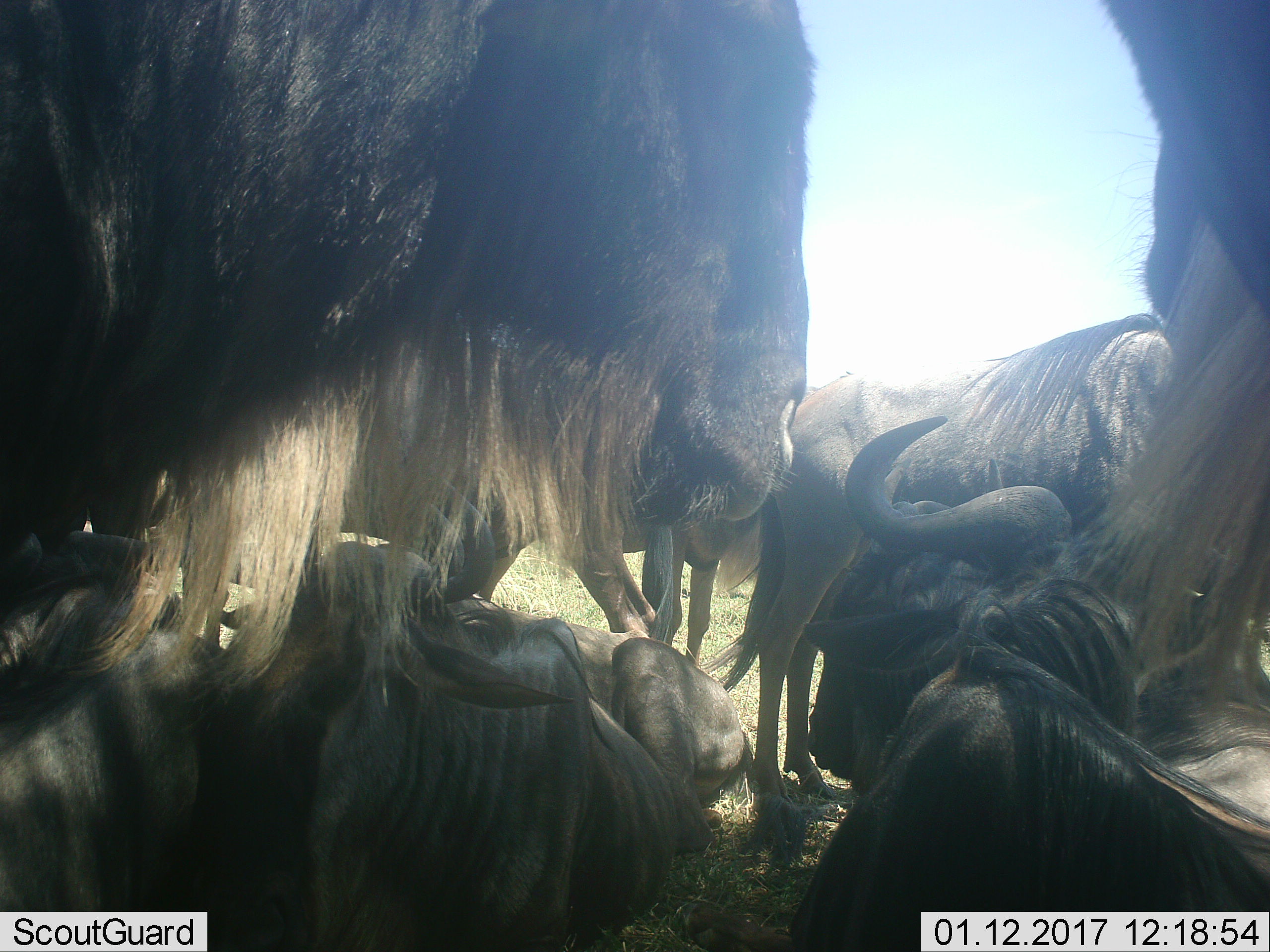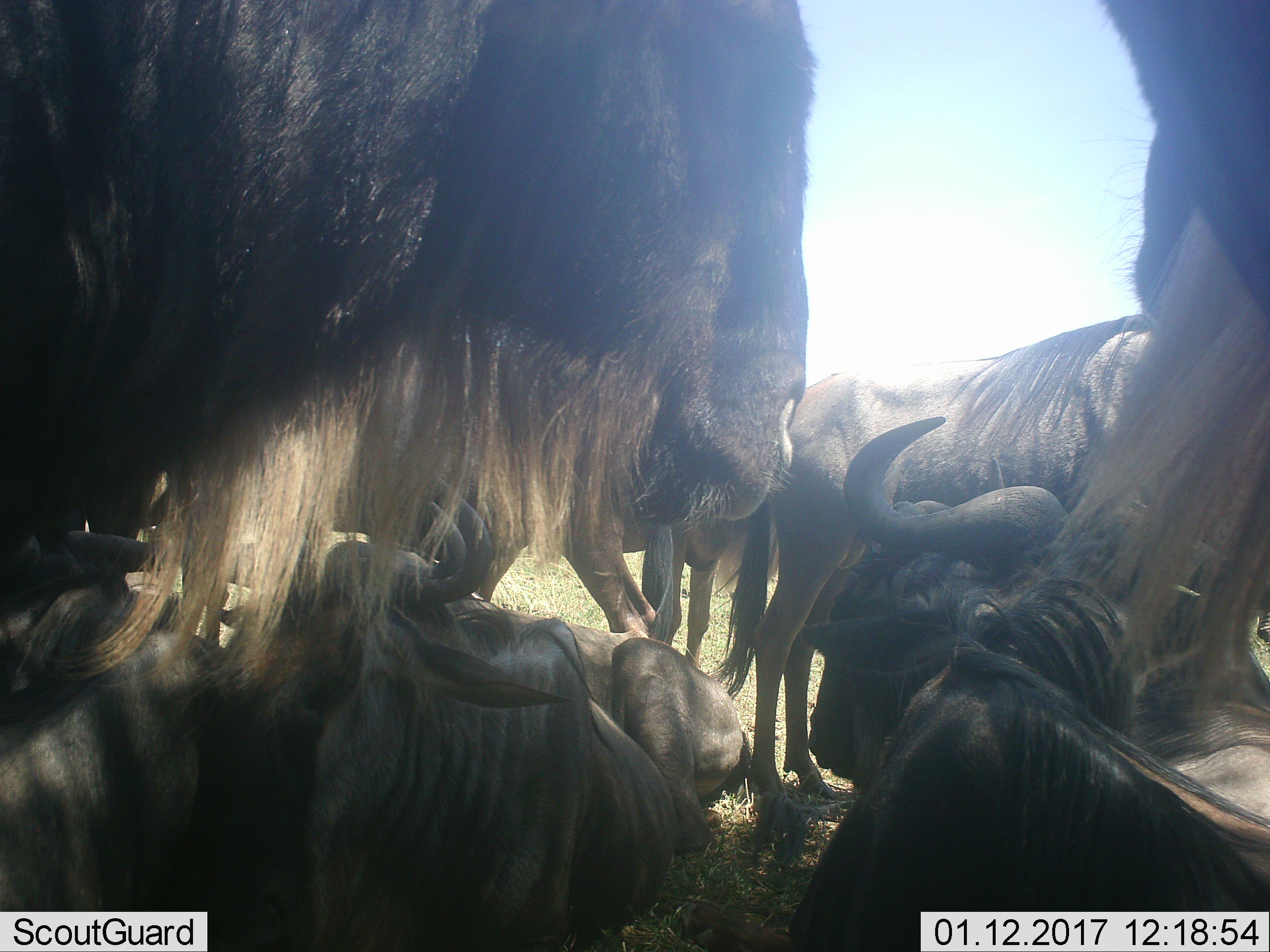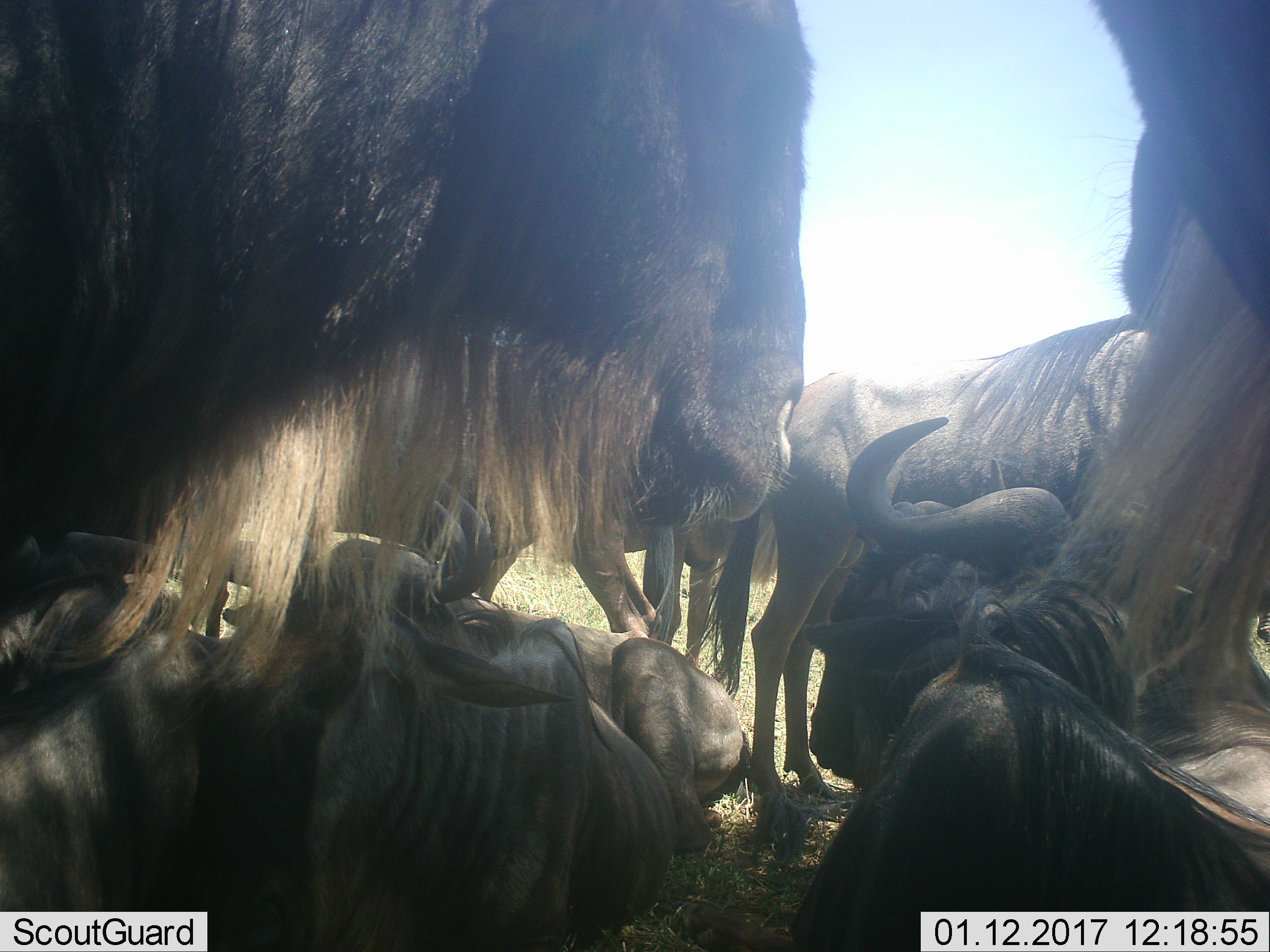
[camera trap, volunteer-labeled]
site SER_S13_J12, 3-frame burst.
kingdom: Animalia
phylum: Chordata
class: Mammalia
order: Artiodactyla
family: Bovidae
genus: Connochaetes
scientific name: Connochaetes taurinus taurinus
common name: blue wildebeest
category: wildebeestblue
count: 7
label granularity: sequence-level